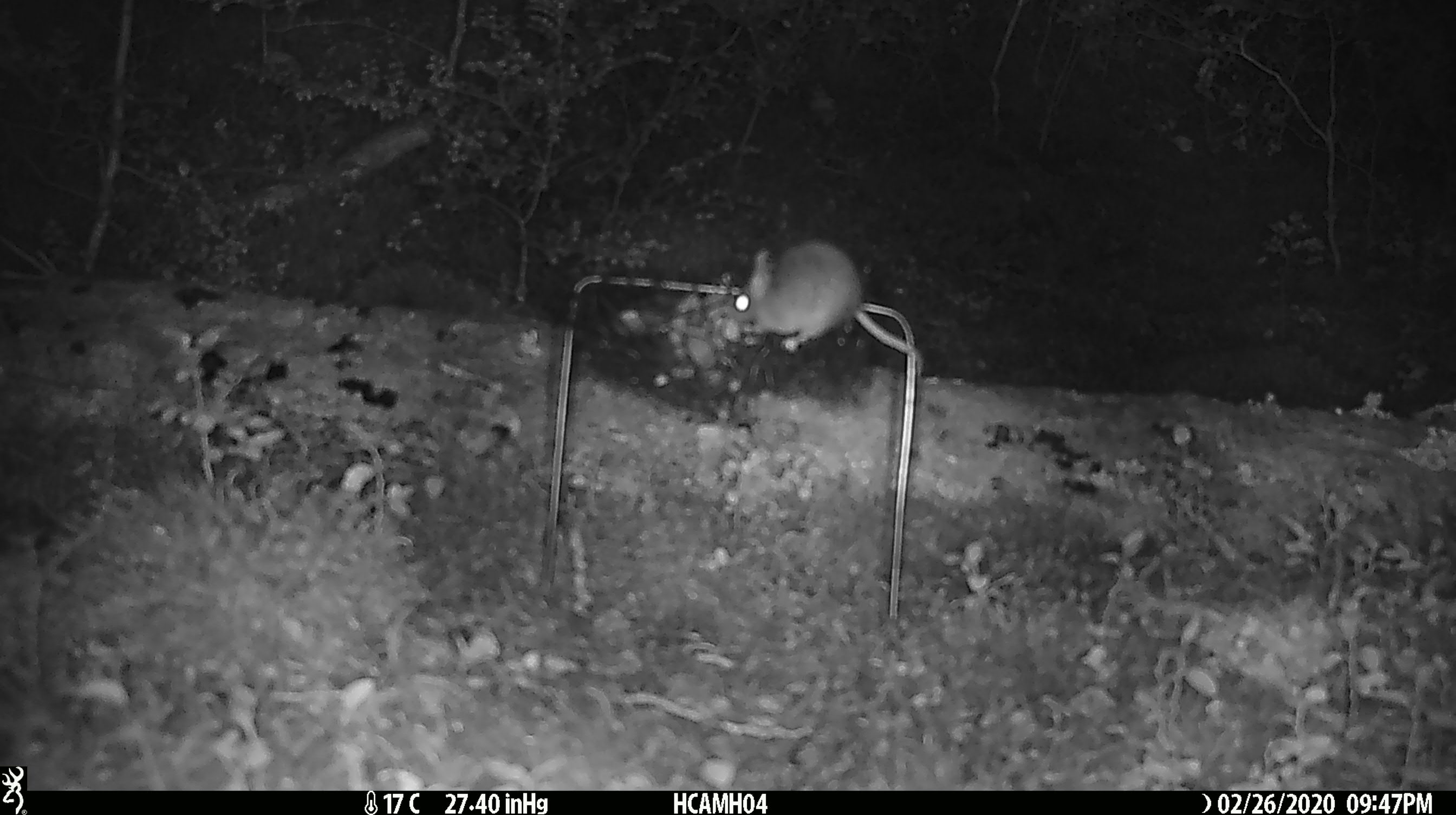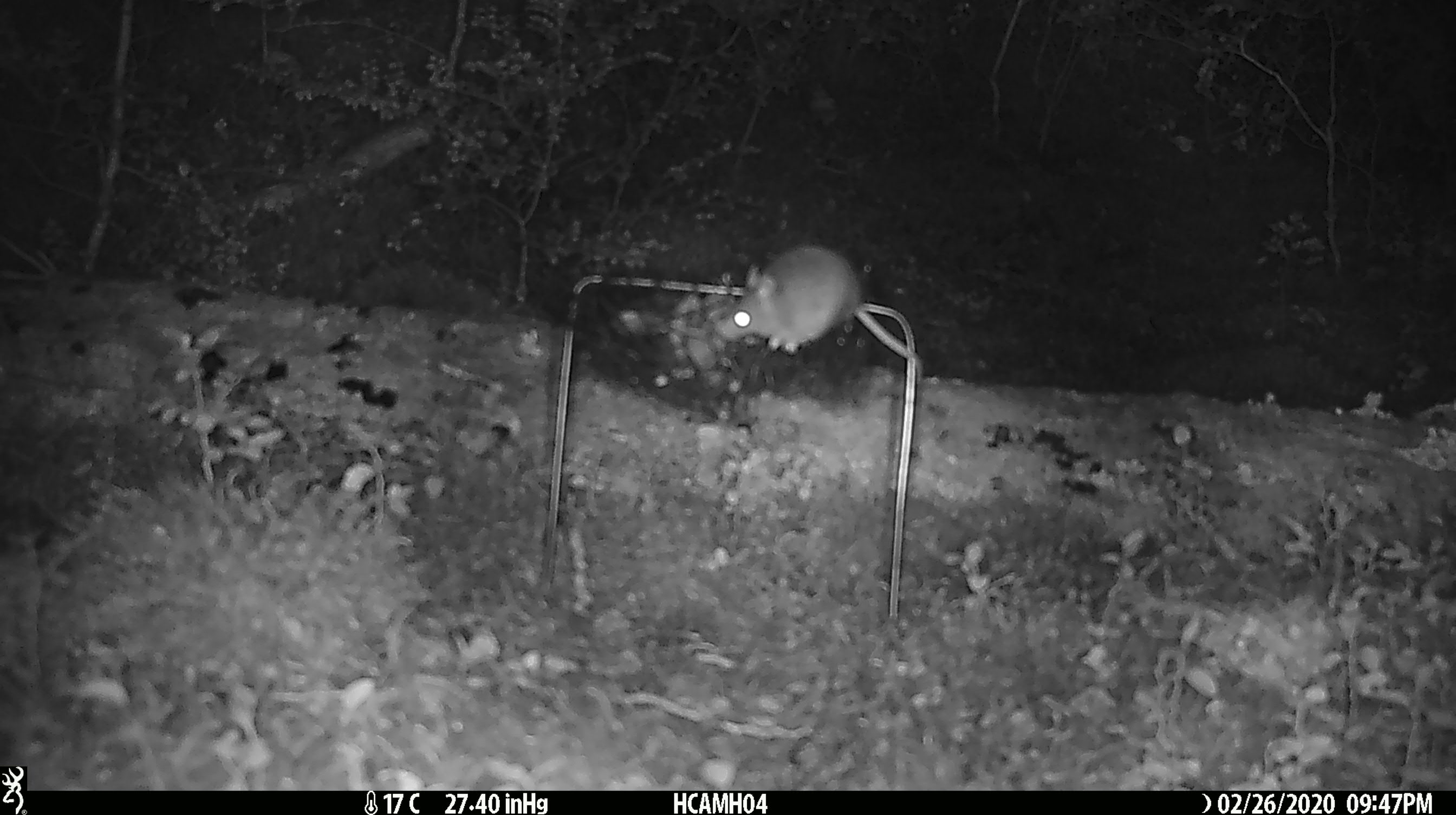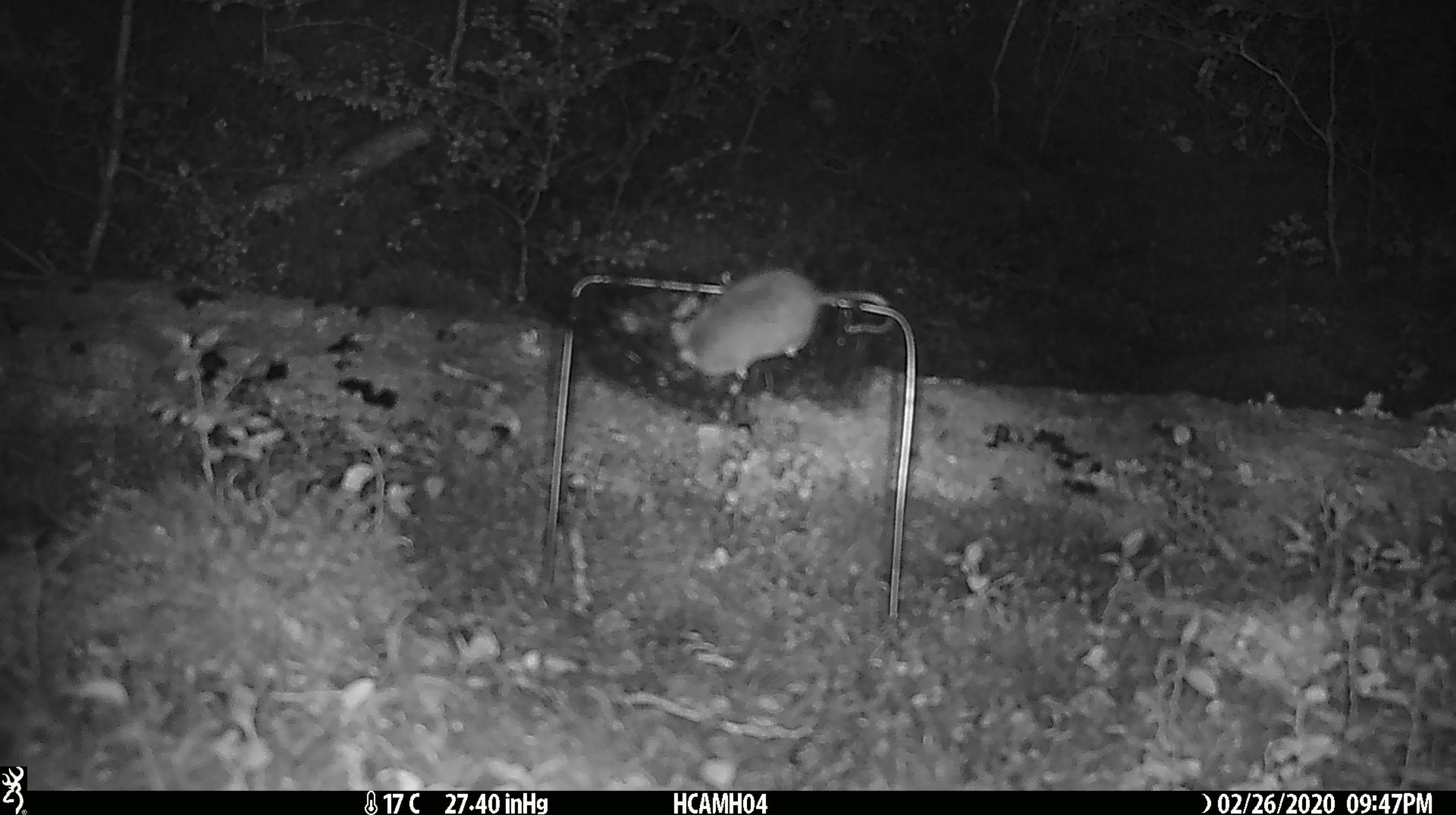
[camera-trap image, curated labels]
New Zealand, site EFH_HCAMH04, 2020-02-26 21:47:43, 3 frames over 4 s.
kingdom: Animalia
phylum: Chordata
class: Mammalia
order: Rodentia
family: Muridae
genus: Mus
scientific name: Mus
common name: mouse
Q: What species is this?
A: Mouse (Mus).